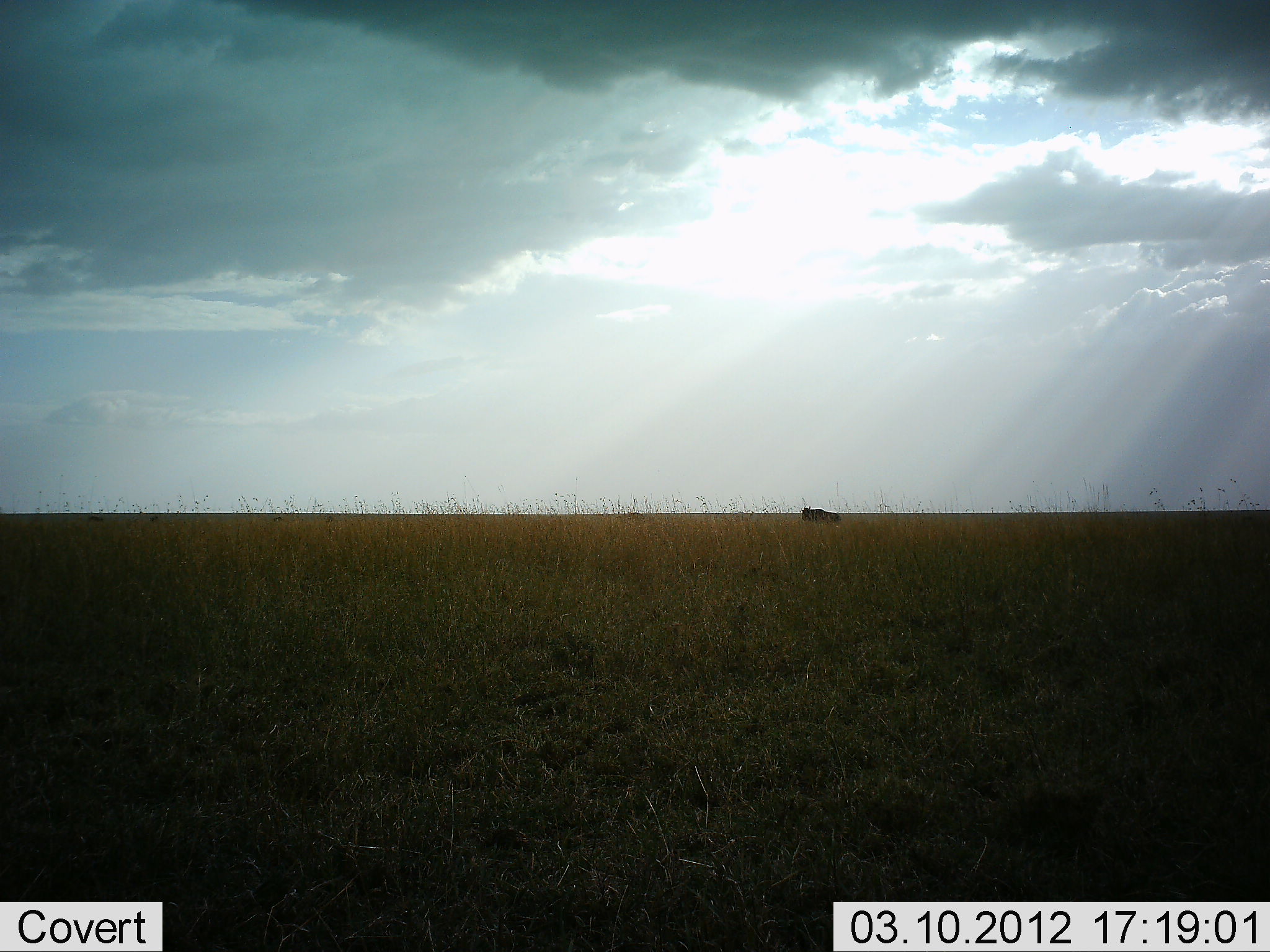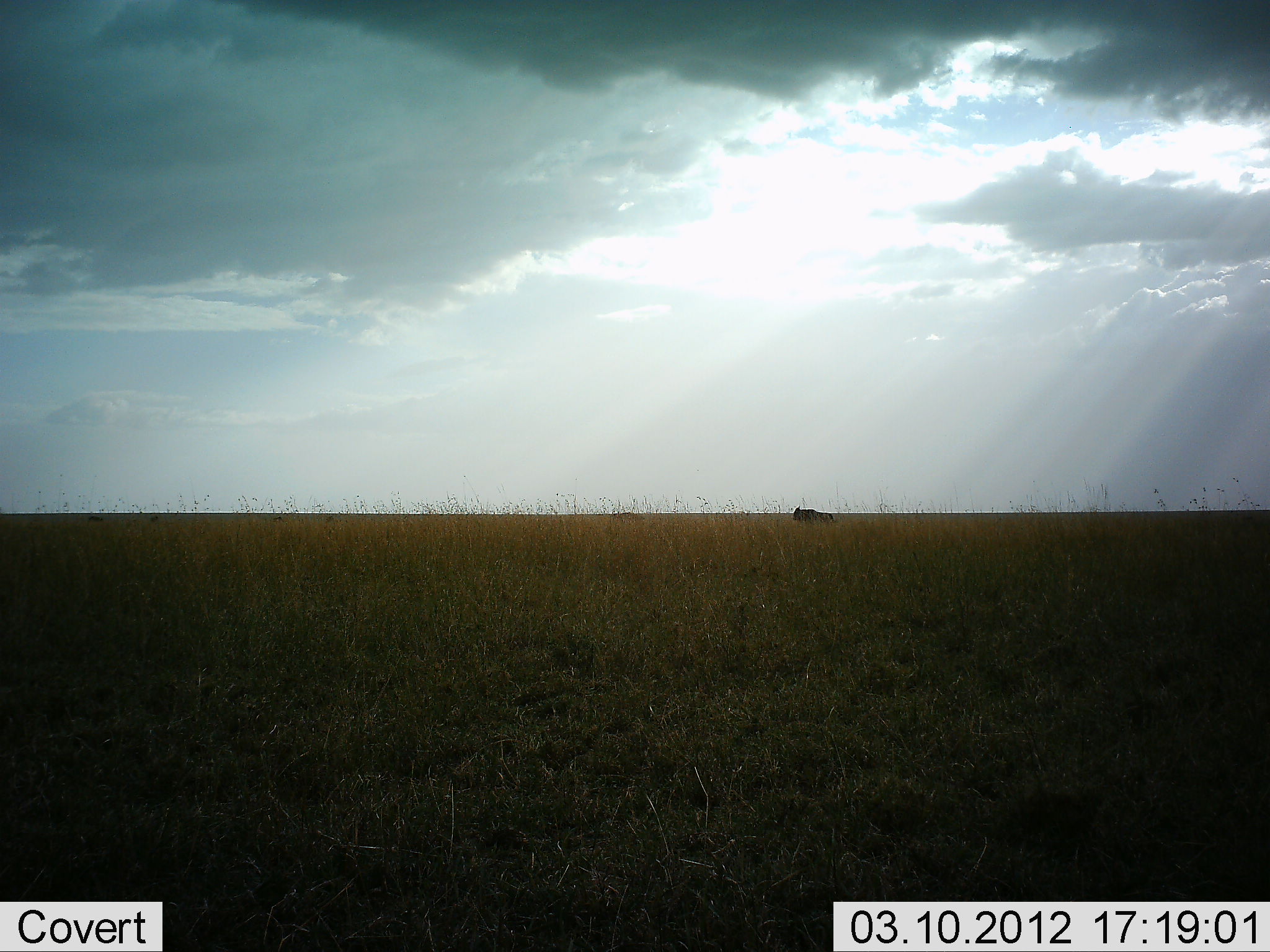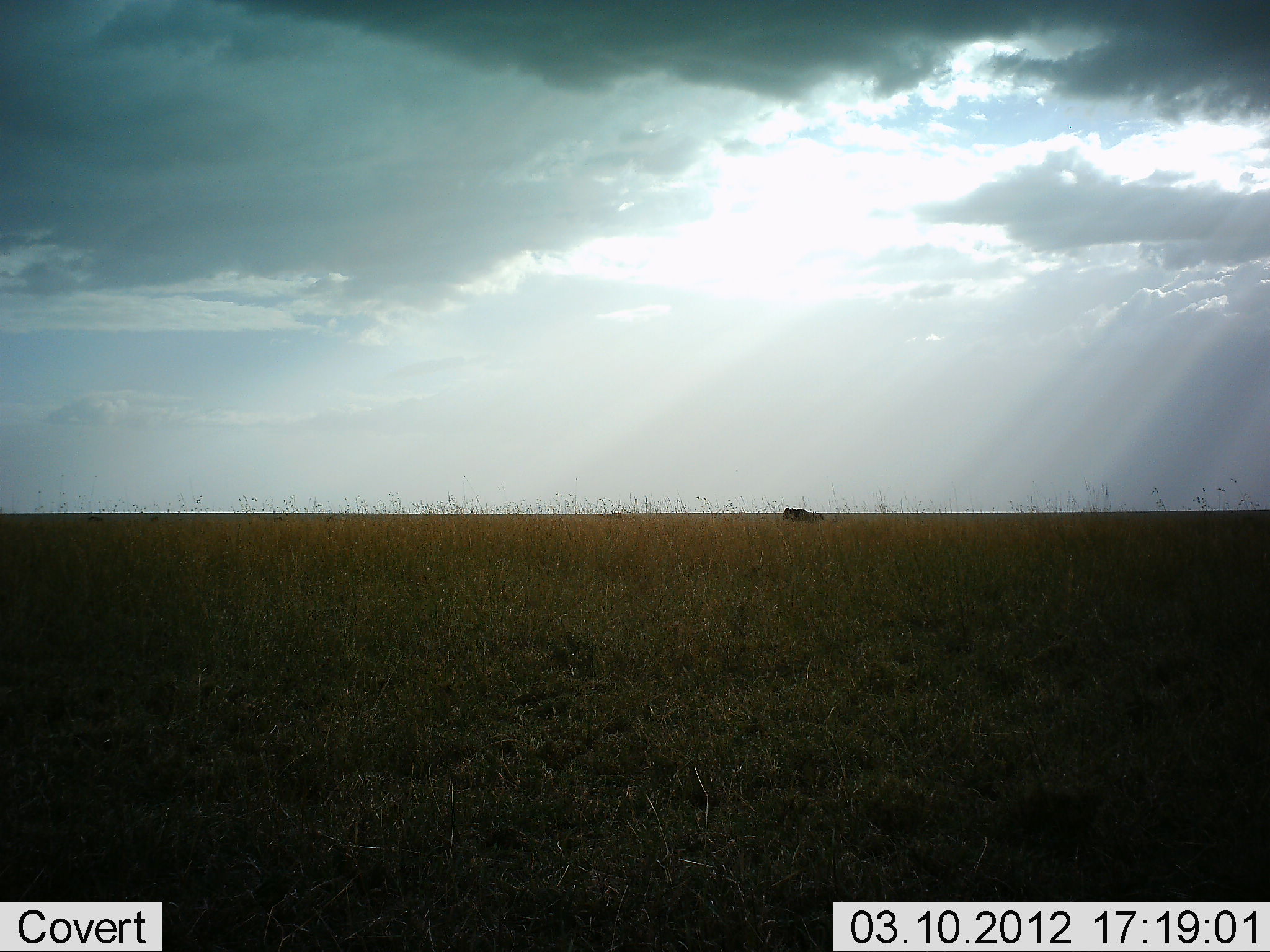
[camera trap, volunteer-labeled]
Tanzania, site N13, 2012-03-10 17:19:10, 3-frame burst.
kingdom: Animalia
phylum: Chordata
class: Mammalia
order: Artiodactyla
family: Bovidae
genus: Connochaetes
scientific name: Connochaetes taurinus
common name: blue wildebeest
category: wildebeest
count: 2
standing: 0%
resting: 0%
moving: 100%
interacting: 0%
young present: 0%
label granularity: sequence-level